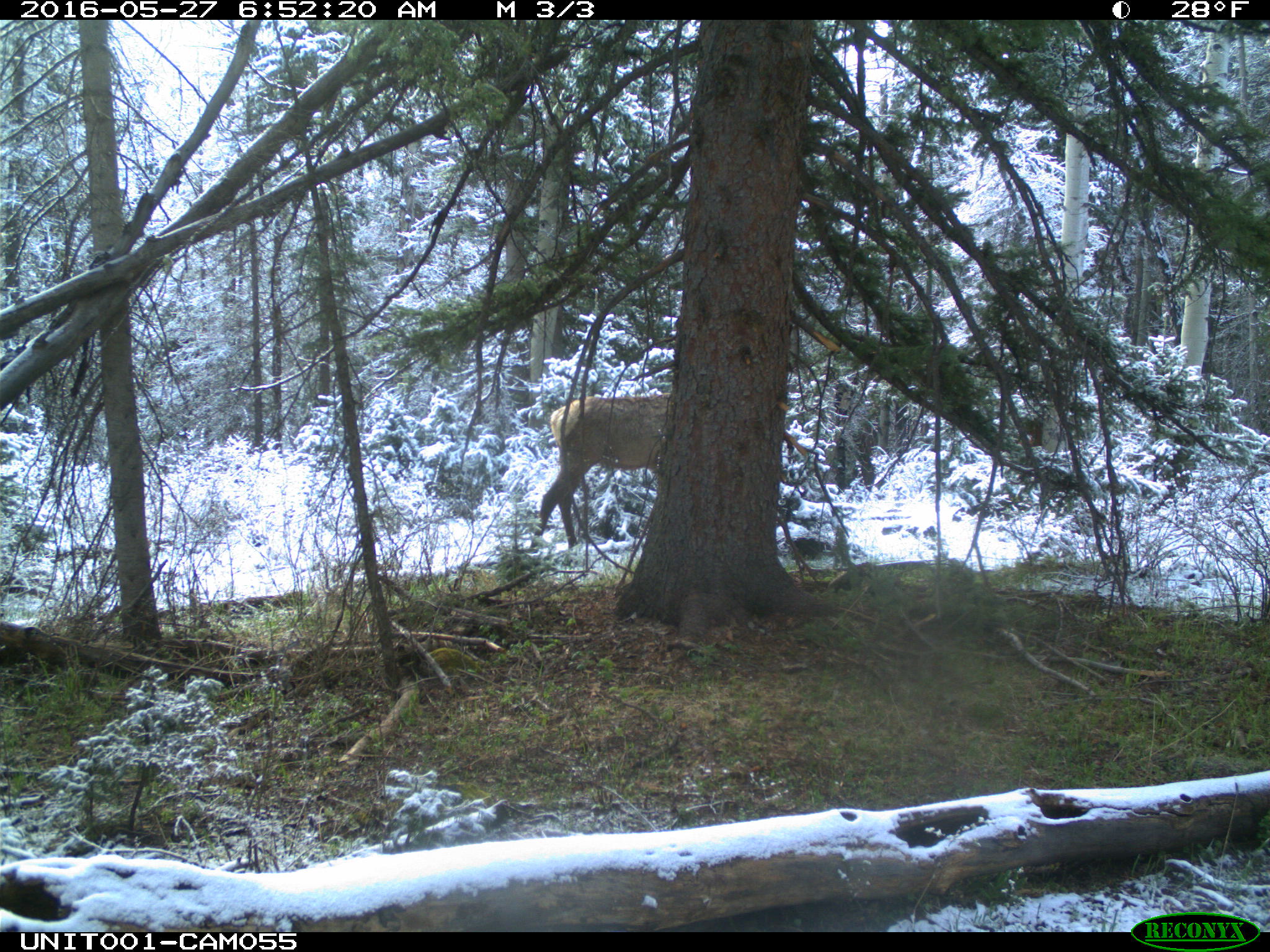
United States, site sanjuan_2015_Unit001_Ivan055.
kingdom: Animalia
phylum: Chordata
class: Mammalia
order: Artiodactyla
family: Cervidae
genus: Cervus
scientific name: Cervus elaphus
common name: red deer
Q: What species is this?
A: Cervus elaphus (red deer).